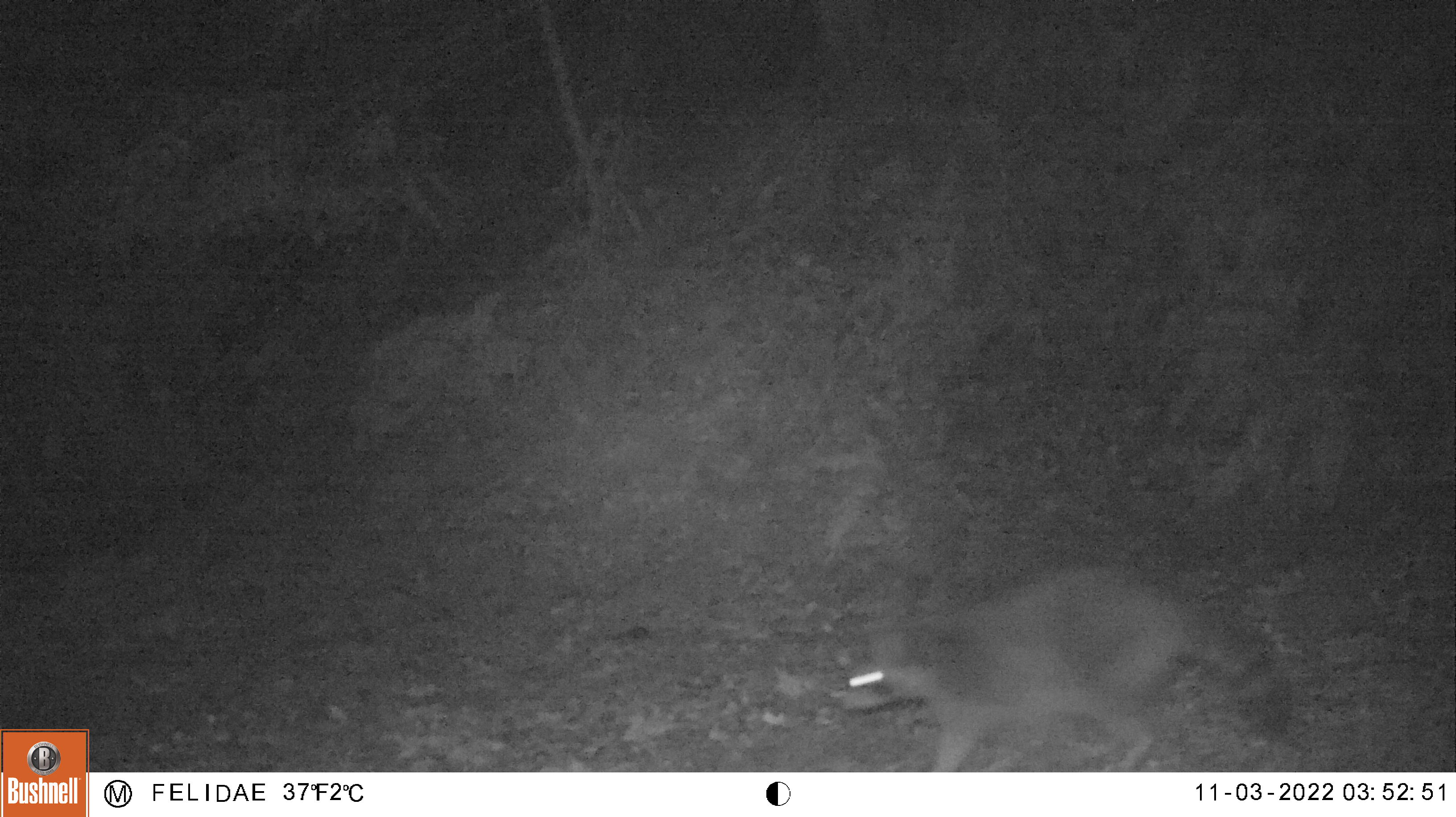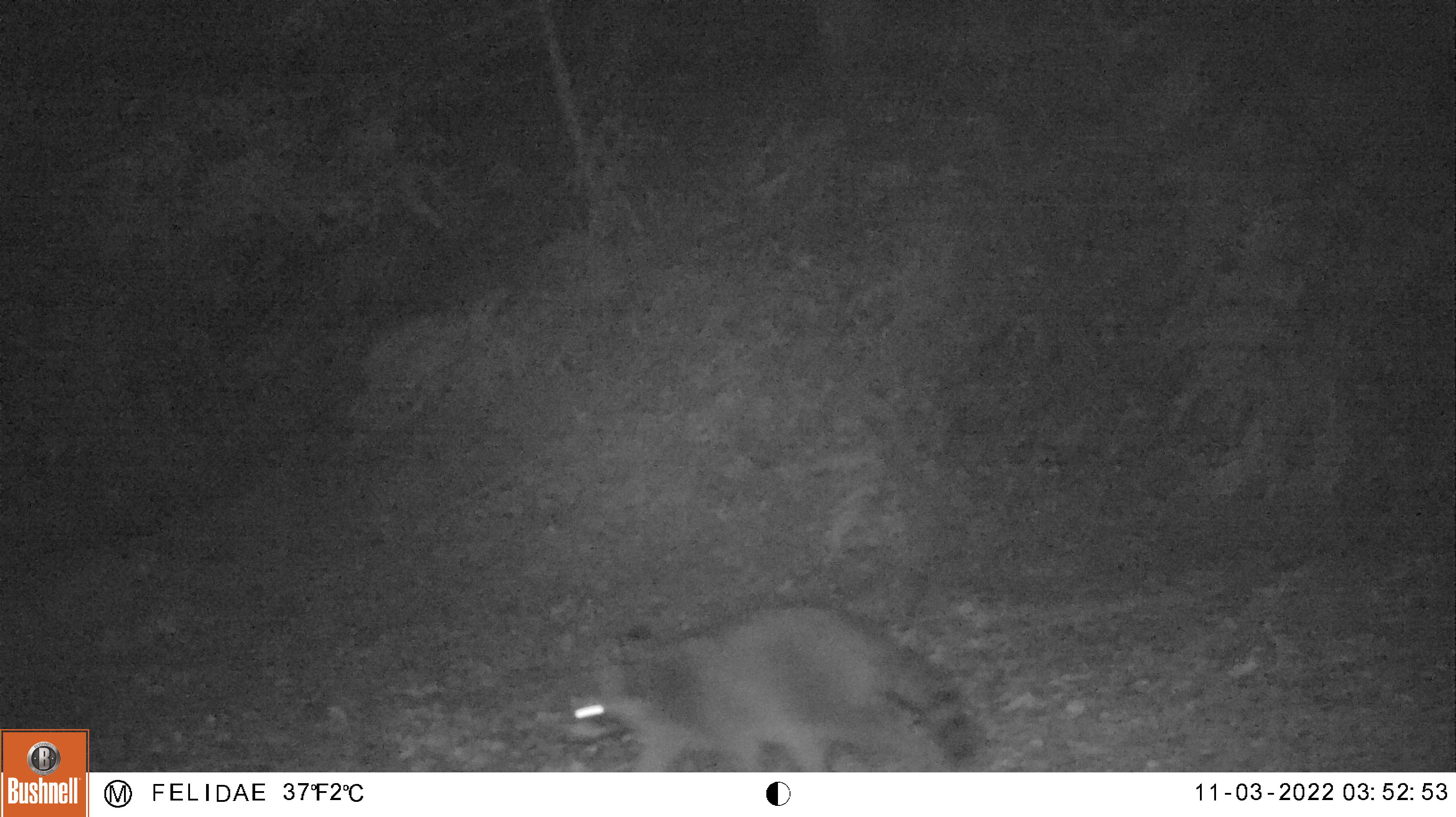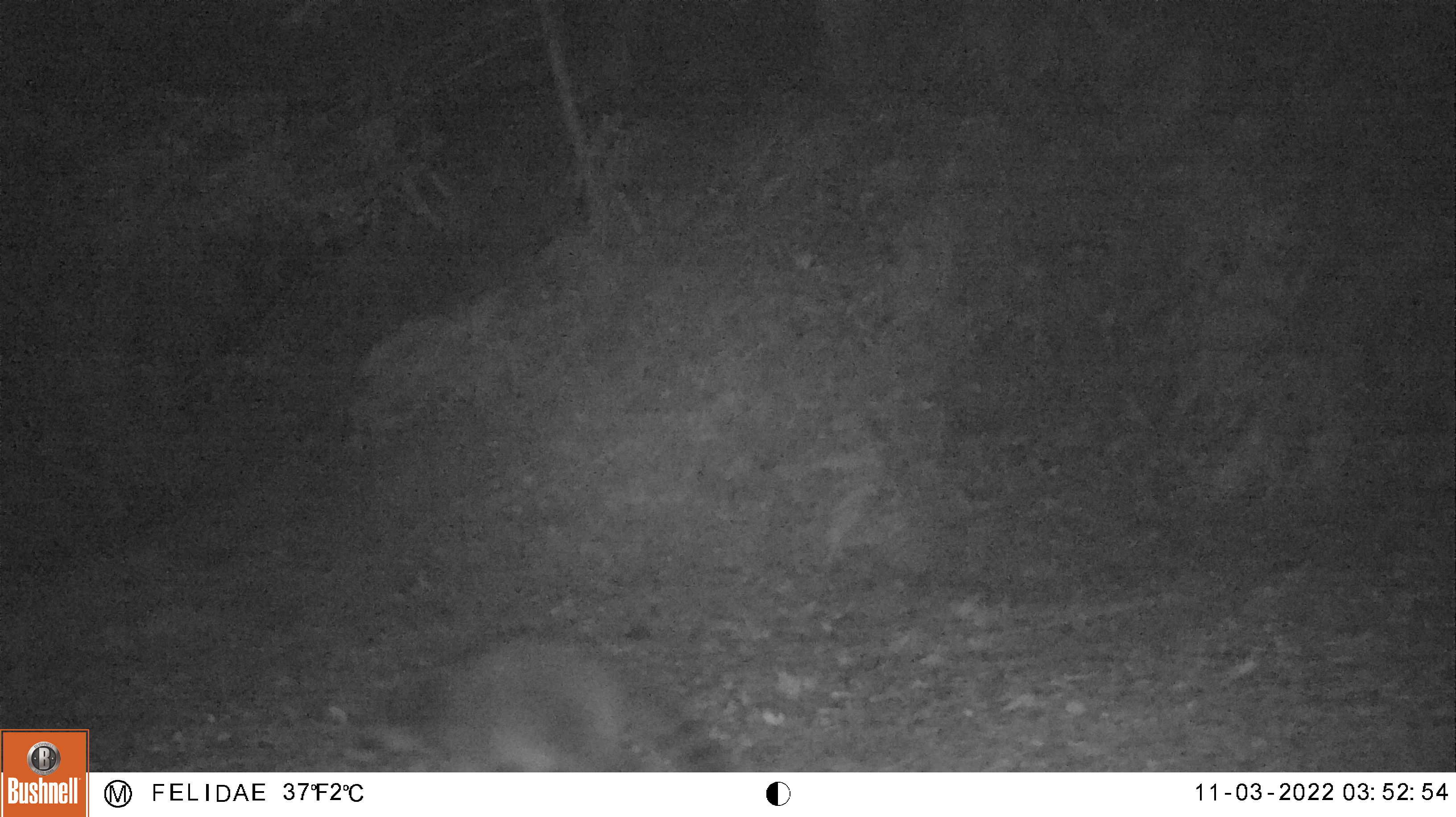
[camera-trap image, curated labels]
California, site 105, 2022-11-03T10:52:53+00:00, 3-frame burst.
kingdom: Animalia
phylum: Chordata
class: Mammalia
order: Carnivora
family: Procyonidae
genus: Procyon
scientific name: Procyon lotor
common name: raccoon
Raccoon (Procyon lotor).